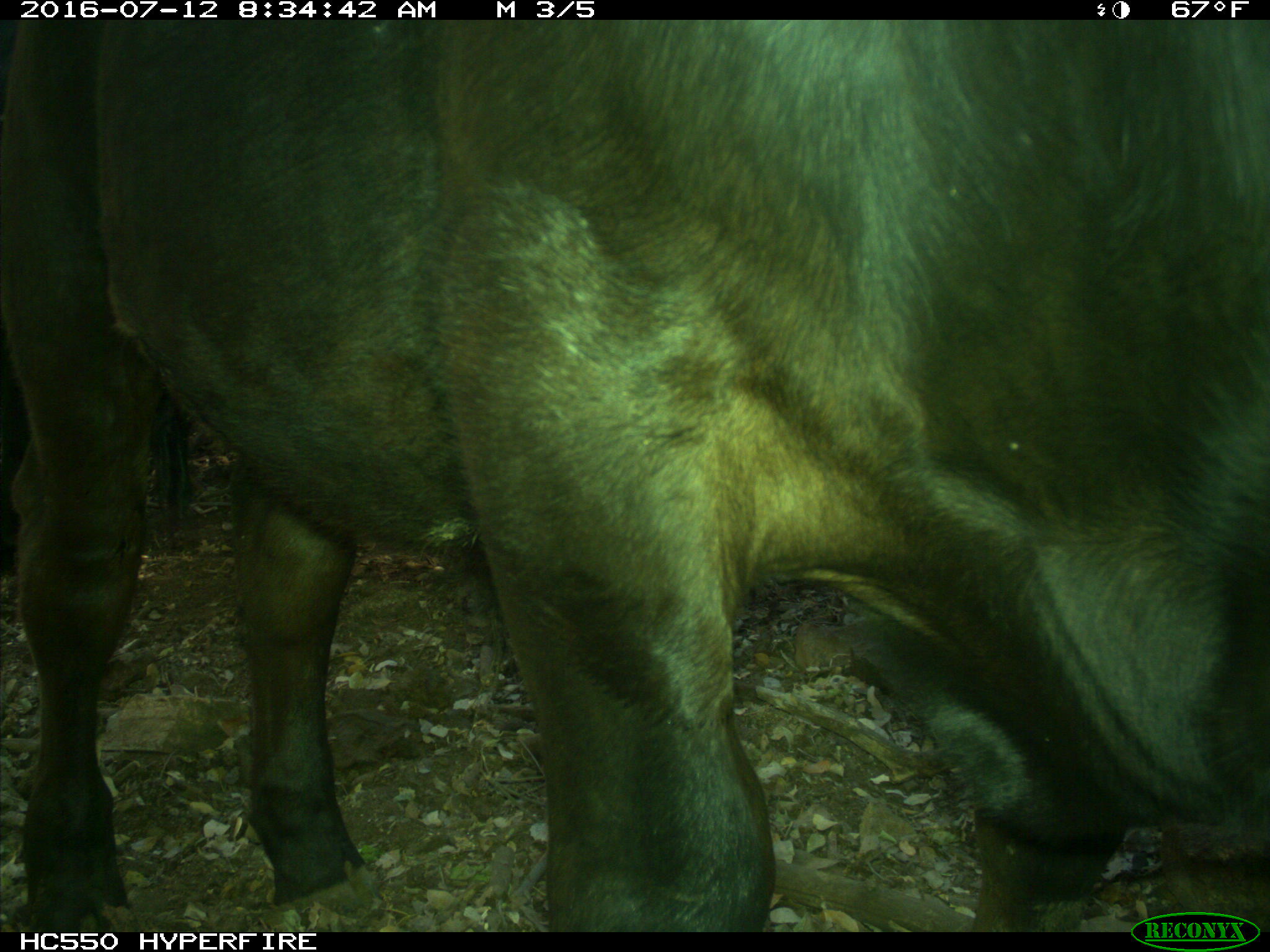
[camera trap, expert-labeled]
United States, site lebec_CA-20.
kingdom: Animalia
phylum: Chordata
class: Mammalia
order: Artiodactyla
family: Bovidae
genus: Bos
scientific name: Bos taurus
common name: domestic cow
Bos taurus (domestic cow).